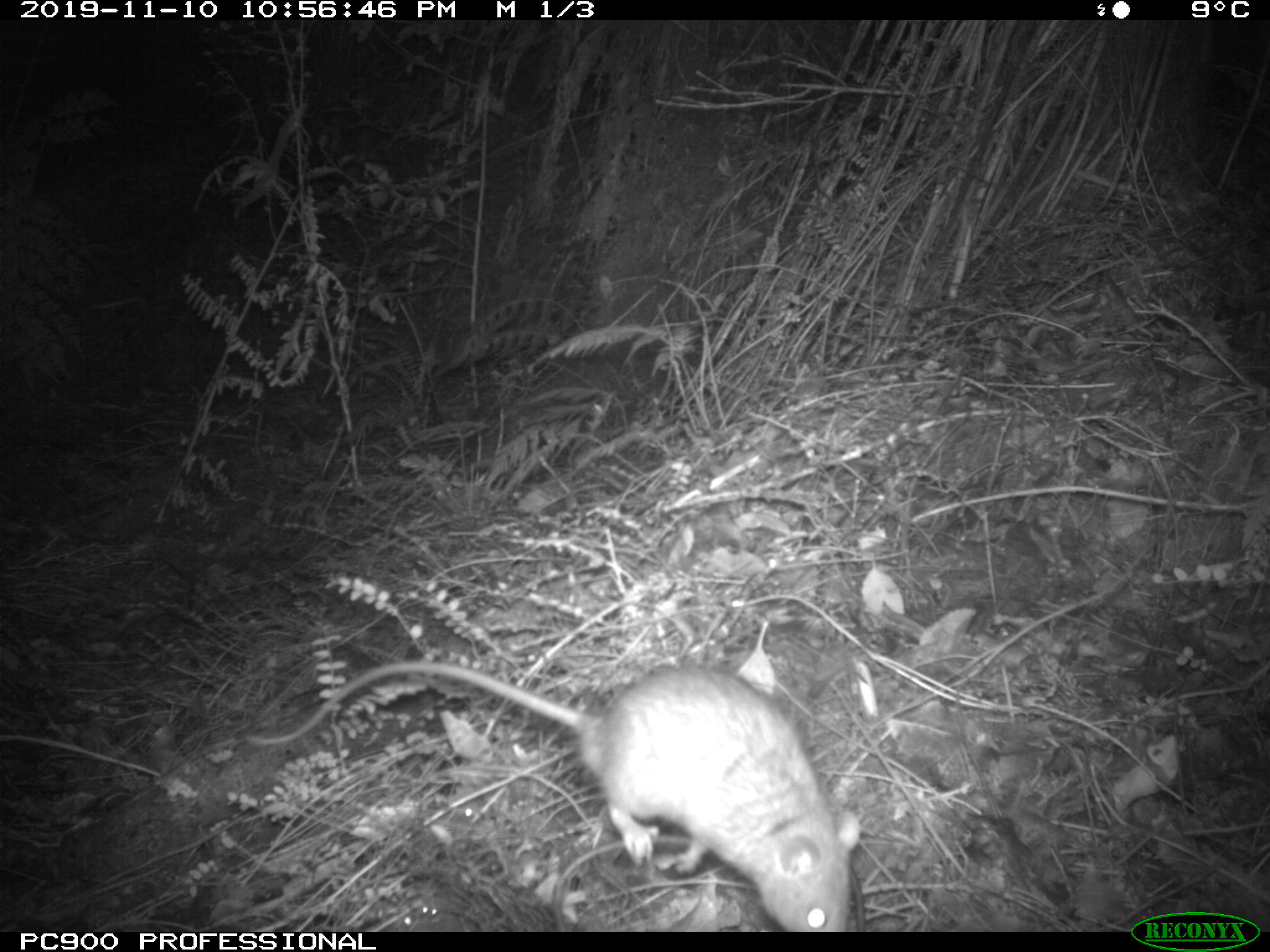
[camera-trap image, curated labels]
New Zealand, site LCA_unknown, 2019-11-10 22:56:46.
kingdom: Animalia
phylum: Chordata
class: Mammalia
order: Rodentia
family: Muridae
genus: Rattus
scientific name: Rattus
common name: rat